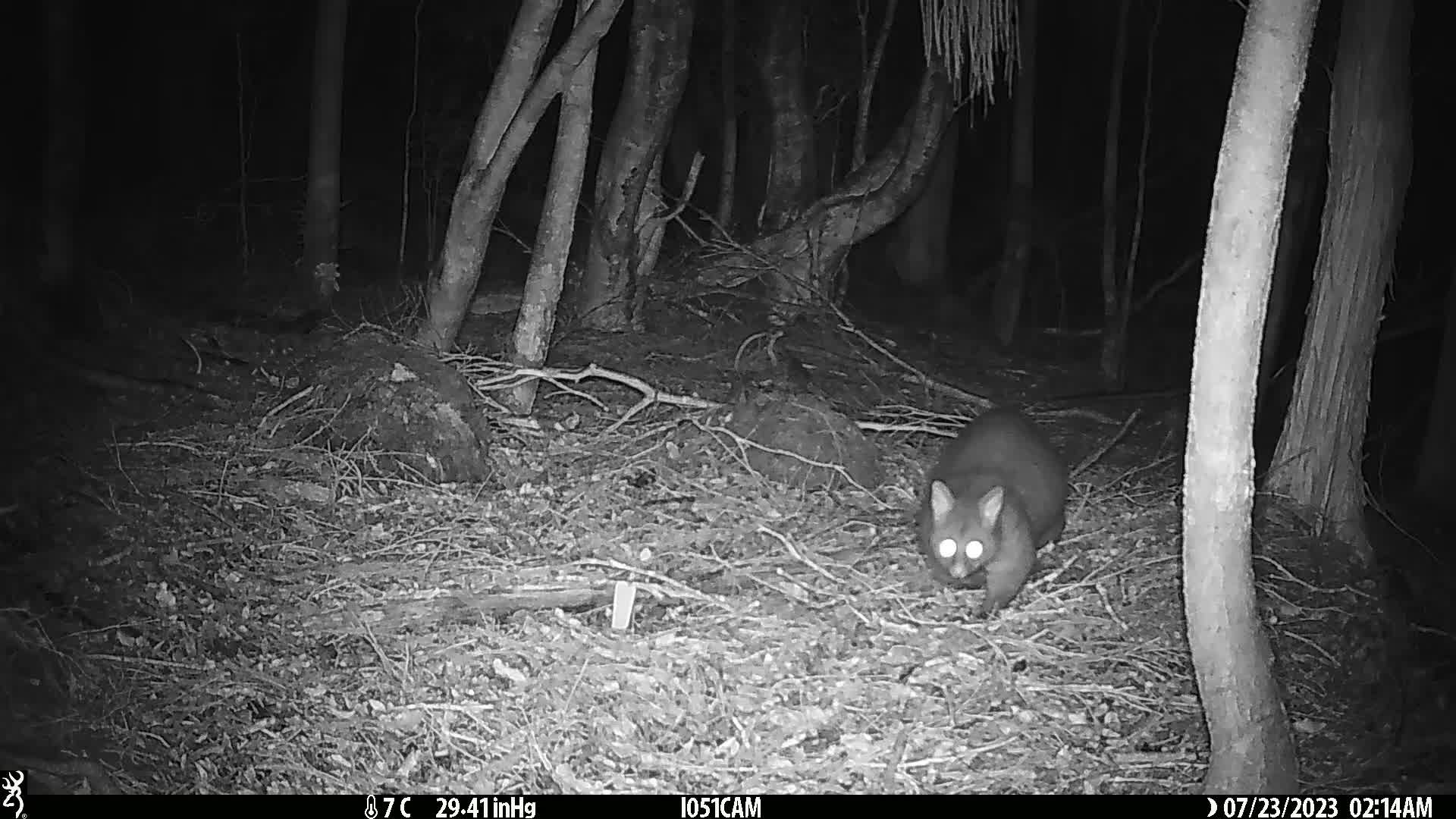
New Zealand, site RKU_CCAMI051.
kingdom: Animalia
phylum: Chordata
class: Mammalia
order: Diprotodontia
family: Phalangeridae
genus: Trichosurus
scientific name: Trichosurus vulpecula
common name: common brushtail possum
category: possum